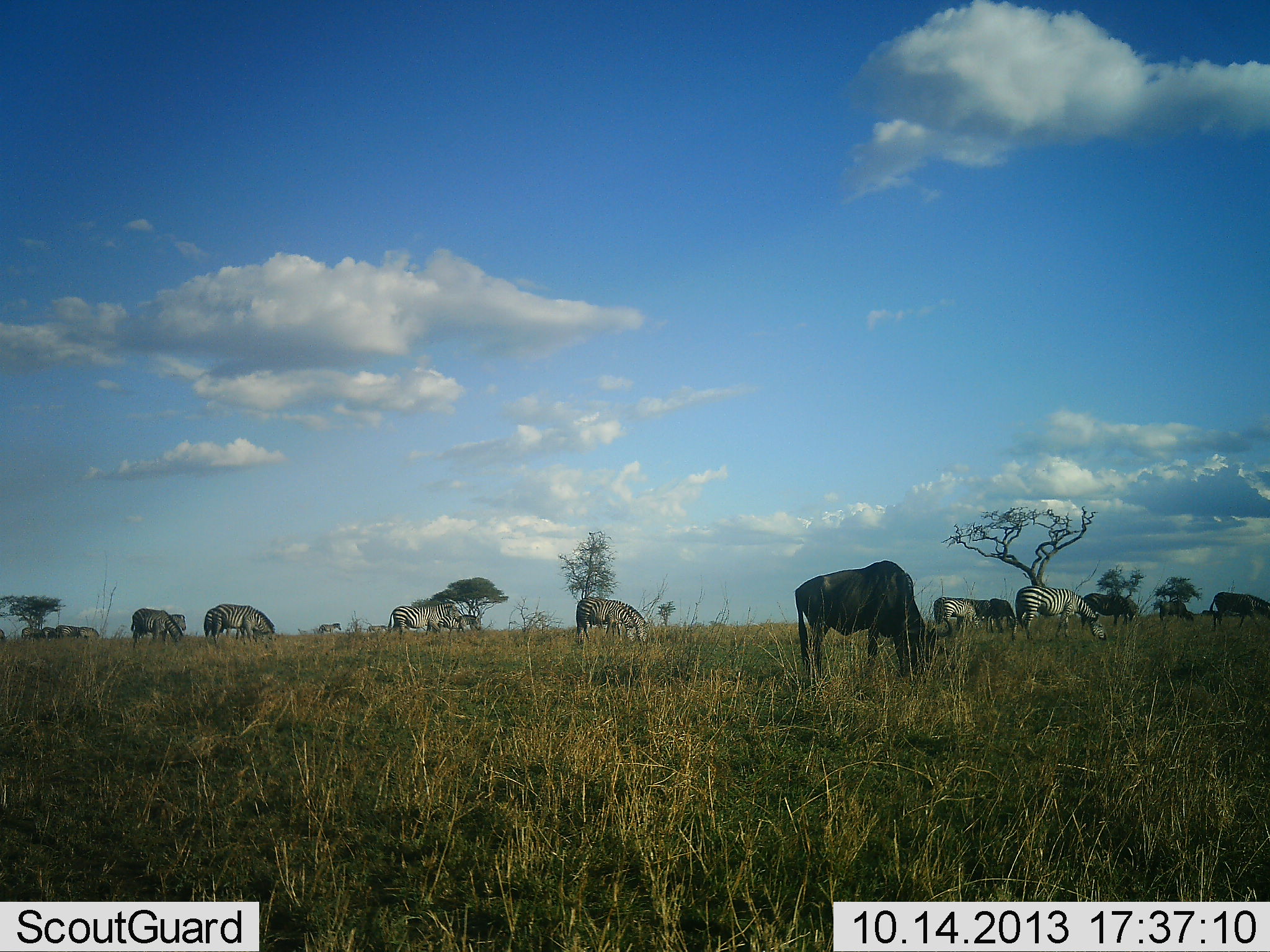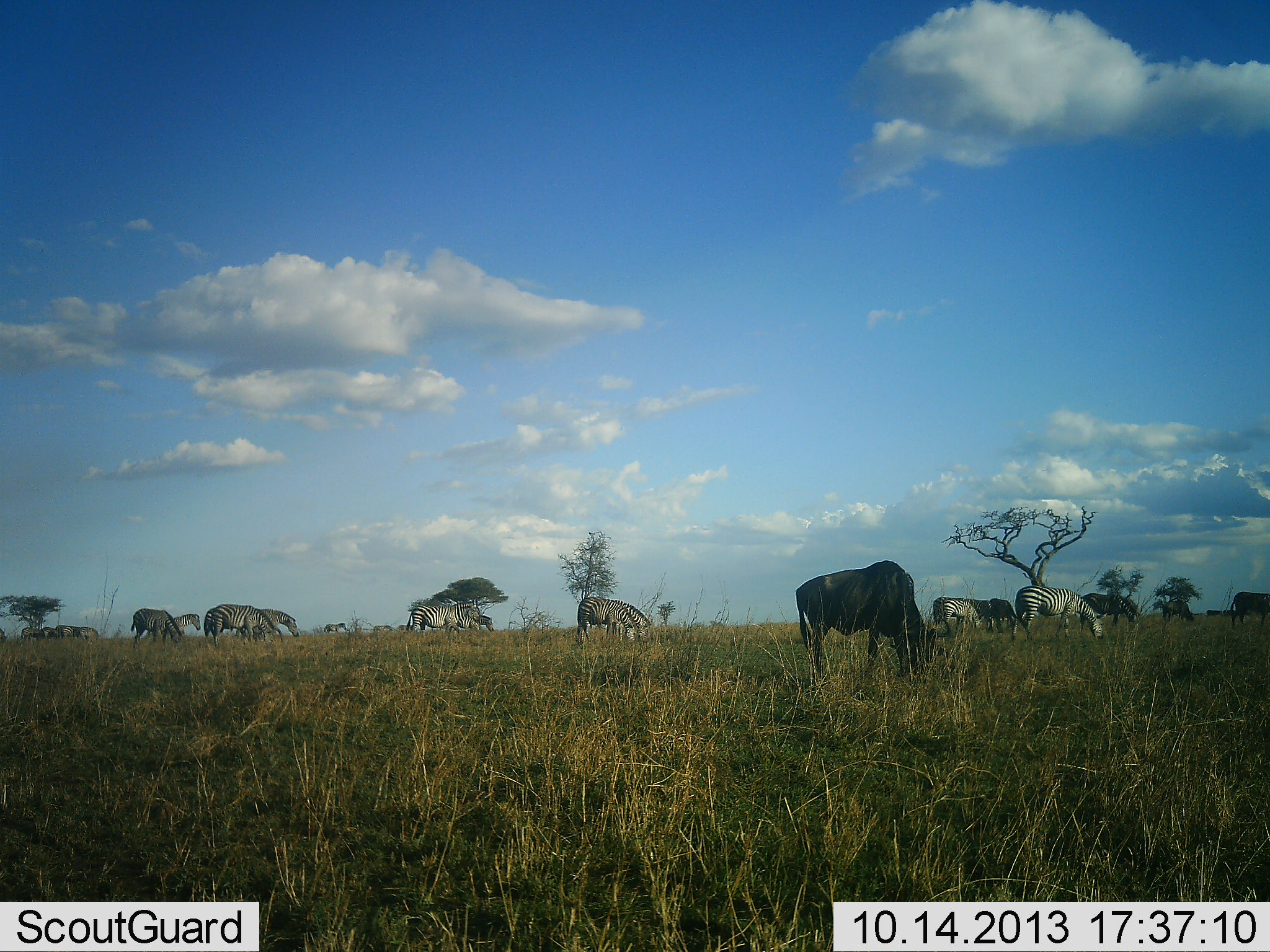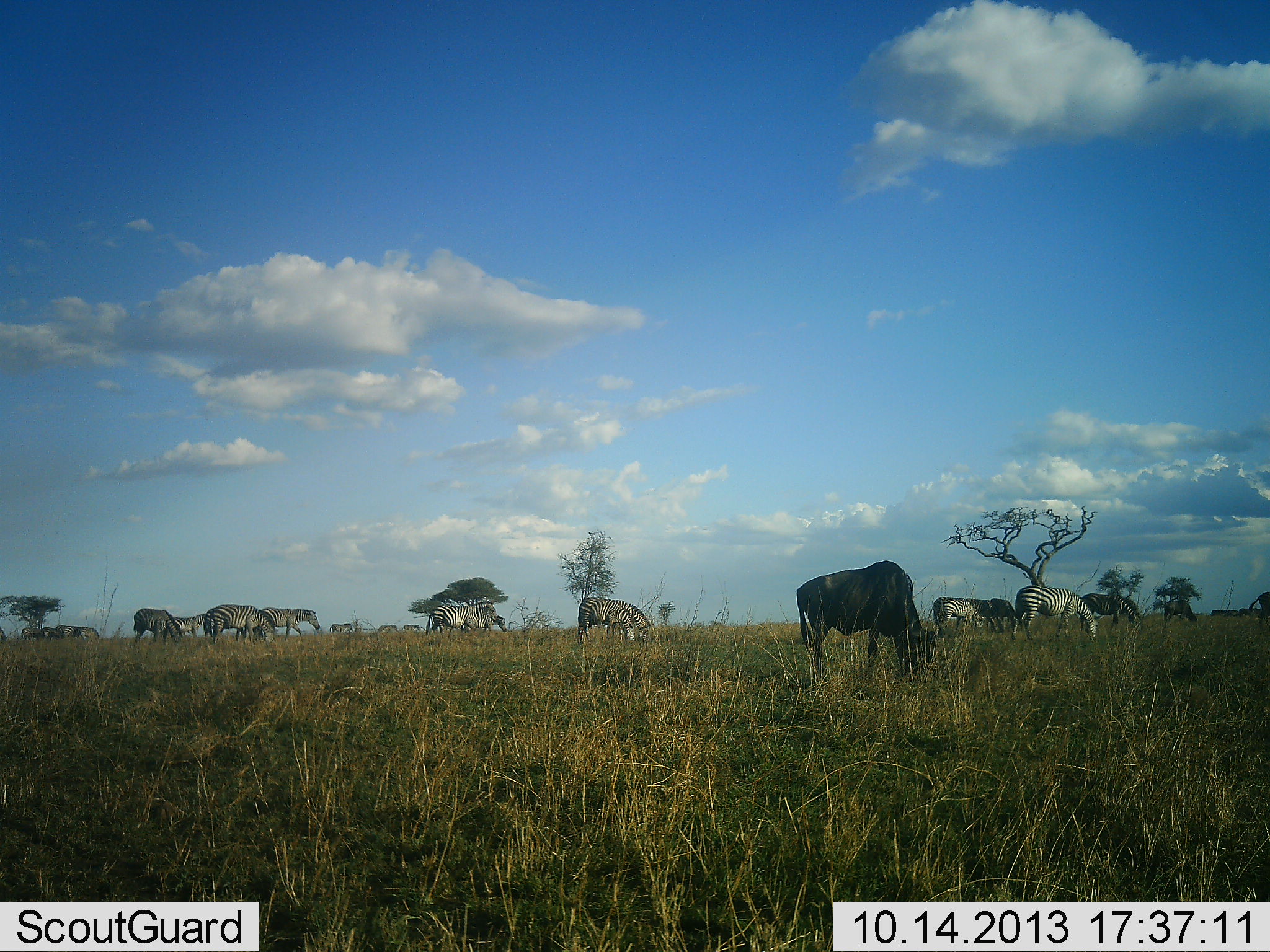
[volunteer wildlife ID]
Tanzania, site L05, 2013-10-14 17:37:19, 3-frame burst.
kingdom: Animalia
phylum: Chordata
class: Mammalia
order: Artiodactyla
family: Bovidae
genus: Connochaetes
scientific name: Connochaetes taurinus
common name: blue wildebeest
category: wildebeest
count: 2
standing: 15%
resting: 0%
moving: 25%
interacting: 0%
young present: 0%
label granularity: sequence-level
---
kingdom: Animalia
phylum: Chordata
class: Mammalia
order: Perissodactyla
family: Equidae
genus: Equus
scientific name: Equus quagga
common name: plains zebra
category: zebra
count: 11-50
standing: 32%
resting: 0%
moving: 55%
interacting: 0%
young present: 5%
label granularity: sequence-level